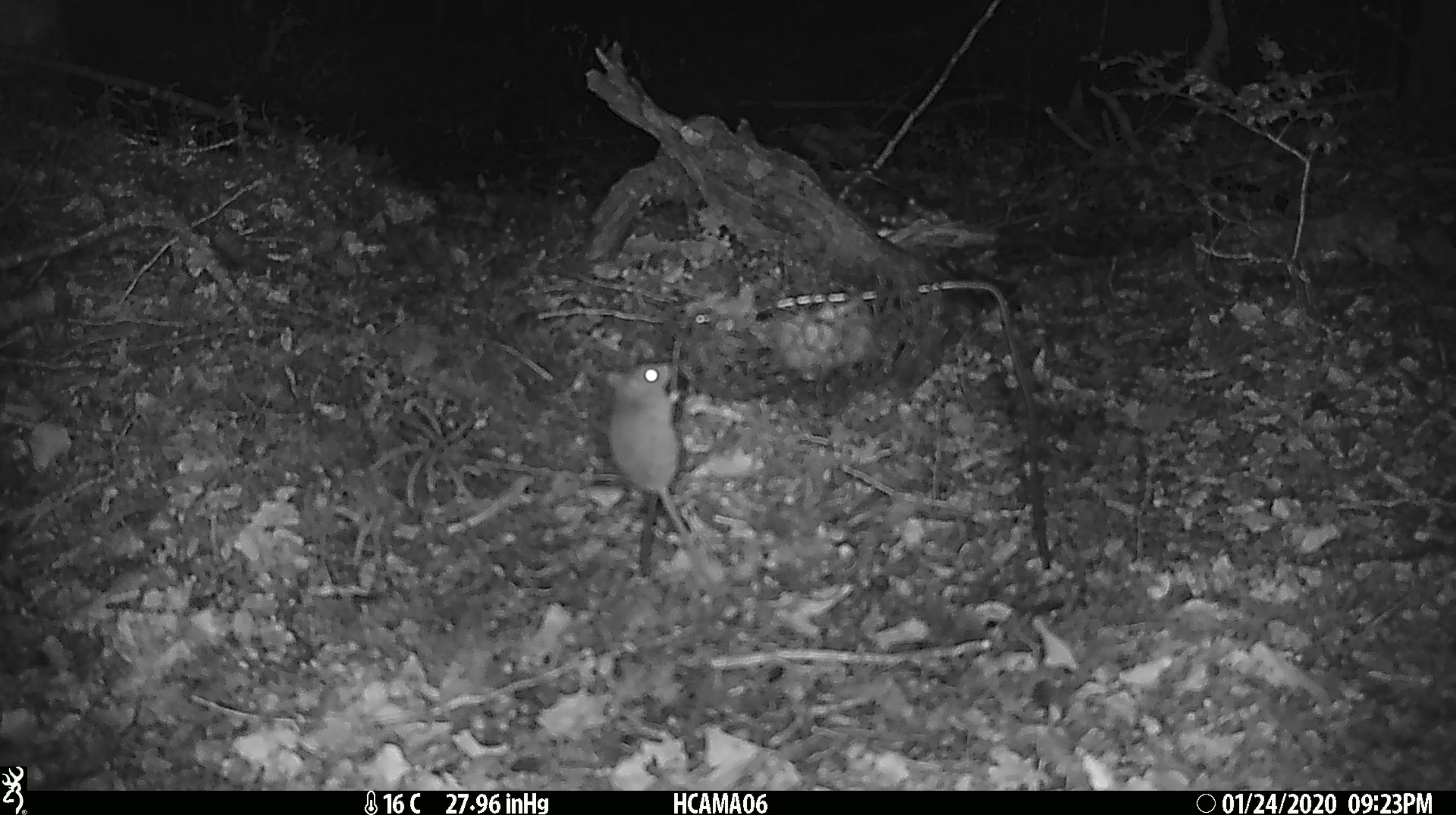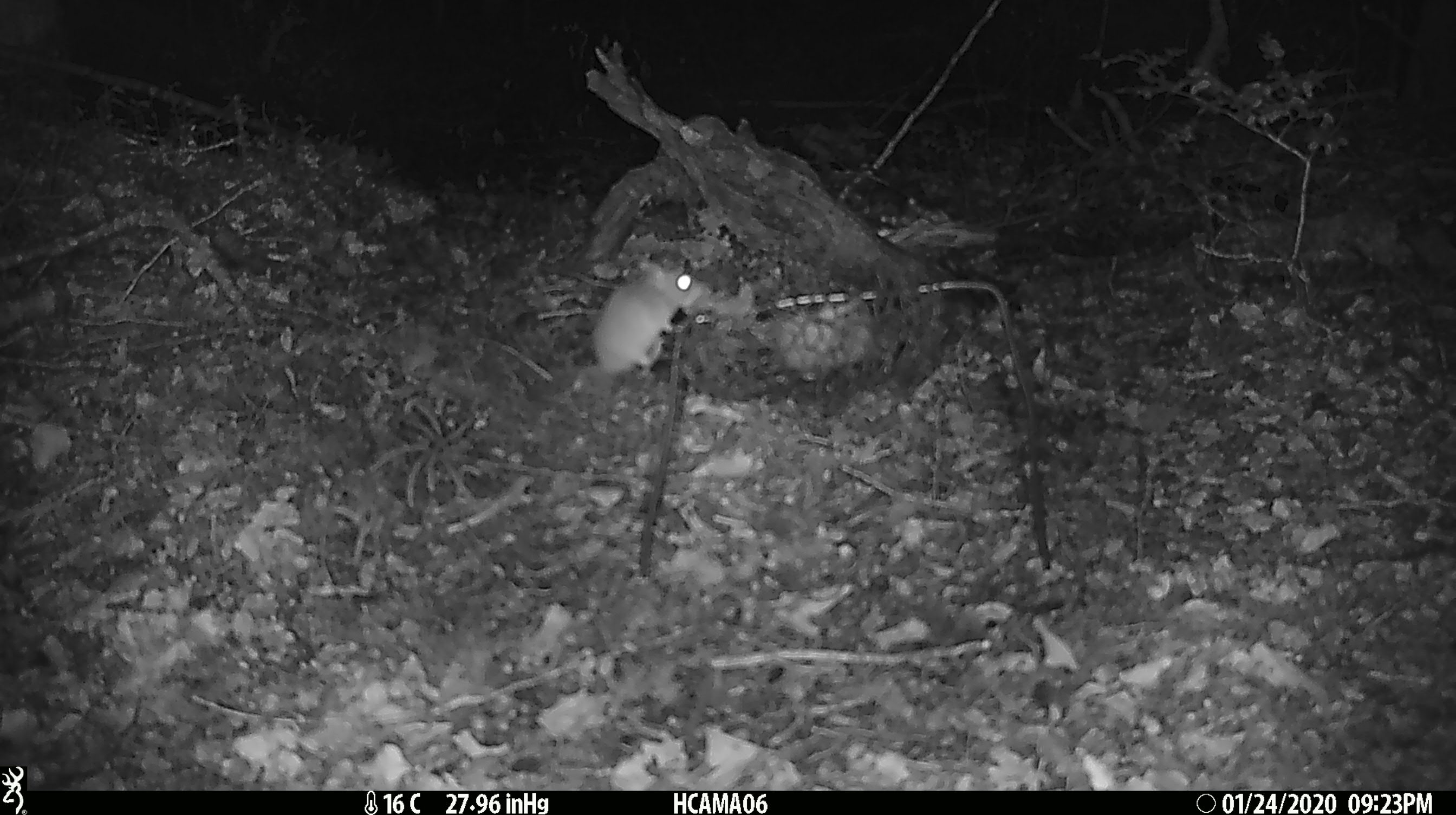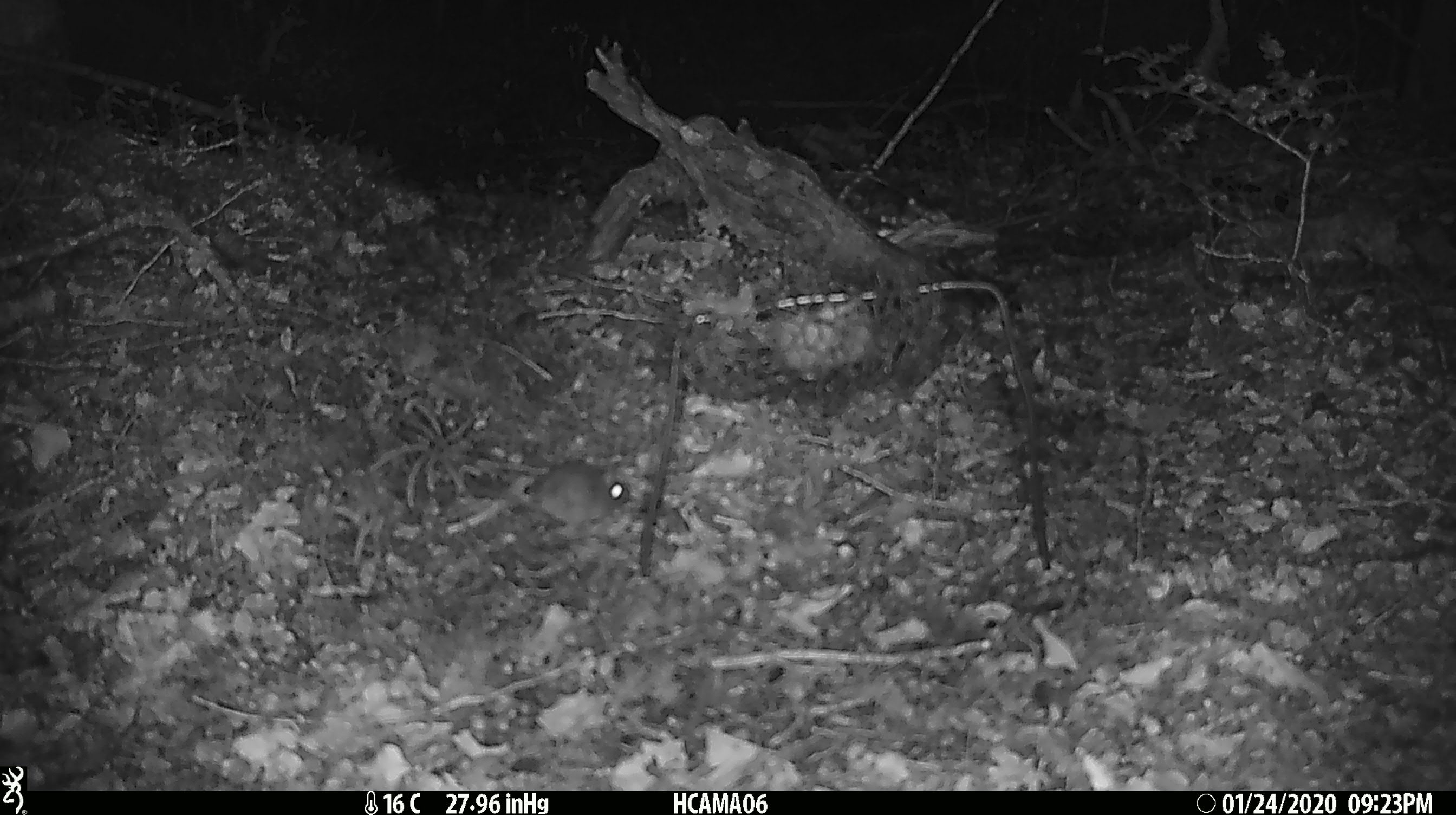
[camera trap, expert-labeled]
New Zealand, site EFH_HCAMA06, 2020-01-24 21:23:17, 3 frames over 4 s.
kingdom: Animalia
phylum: Chordata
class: Mammalia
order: Rodentia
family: Muridae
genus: Mus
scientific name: Mus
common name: mouse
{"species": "mouse (Mus)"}